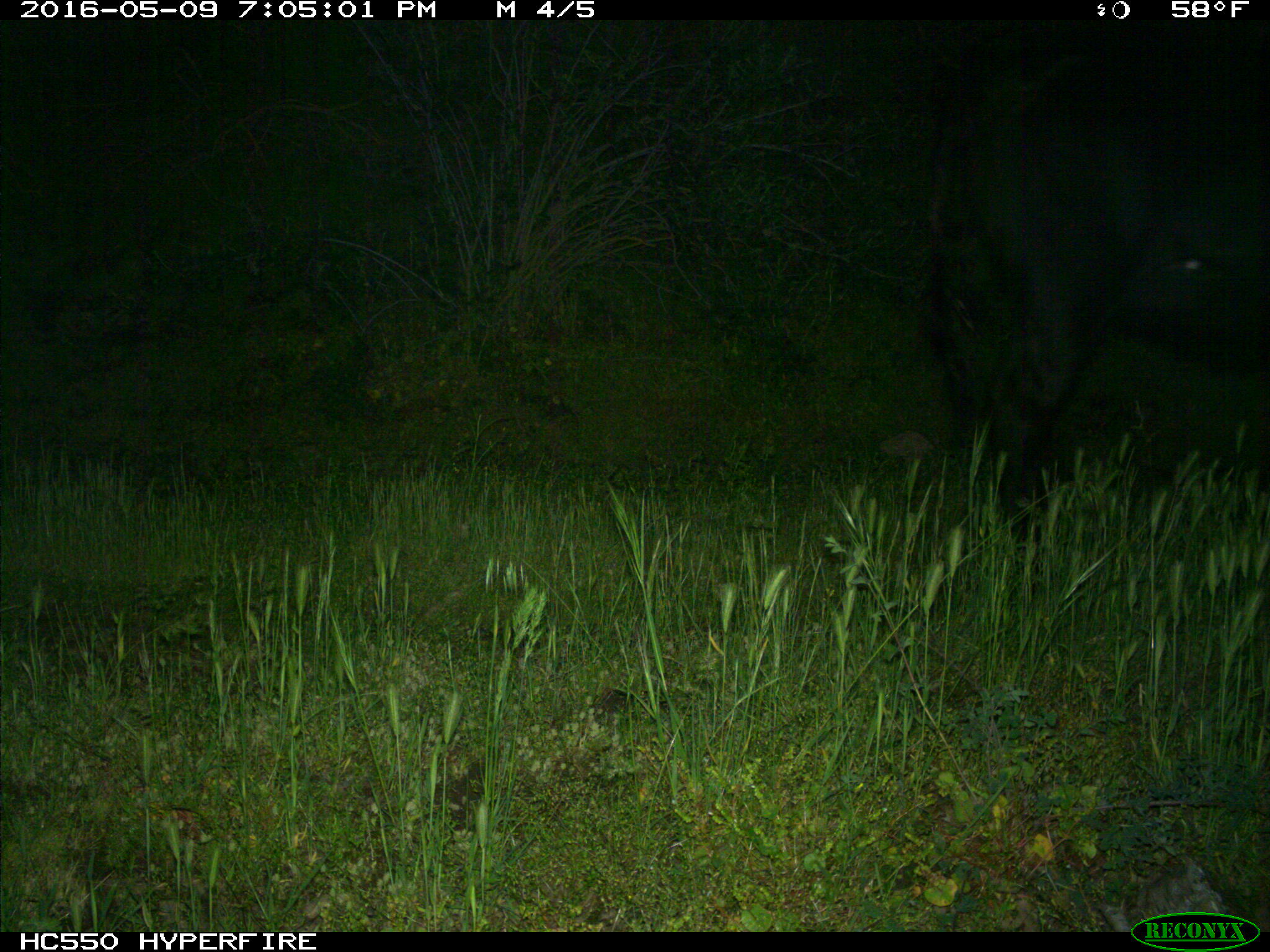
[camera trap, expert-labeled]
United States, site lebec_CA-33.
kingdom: Animalia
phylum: Chordata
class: Mammalia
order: Artiodactyla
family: Bovidae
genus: Bos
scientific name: Bos taurus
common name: domestic cow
Bos taurus (domestic cow).